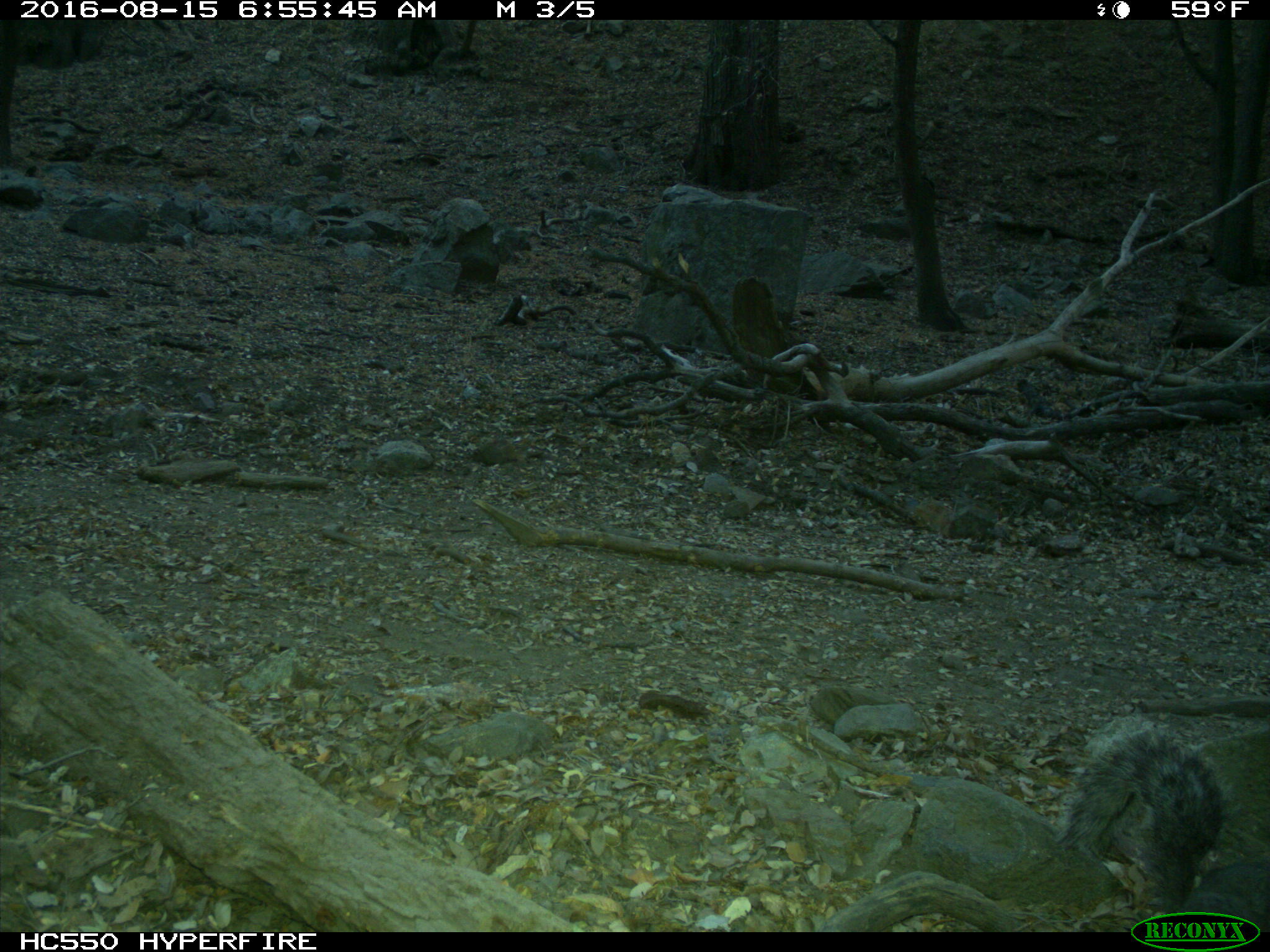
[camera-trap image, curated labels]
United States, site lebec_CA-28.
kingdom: Animalia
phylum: Chordata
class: Mammalia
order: Rodentia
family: Sciuridae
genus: Sciurus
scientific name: Sciurus carolinensis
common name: eastern gray squirrel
Sciurus carolinensis (eastern gray squirrel).